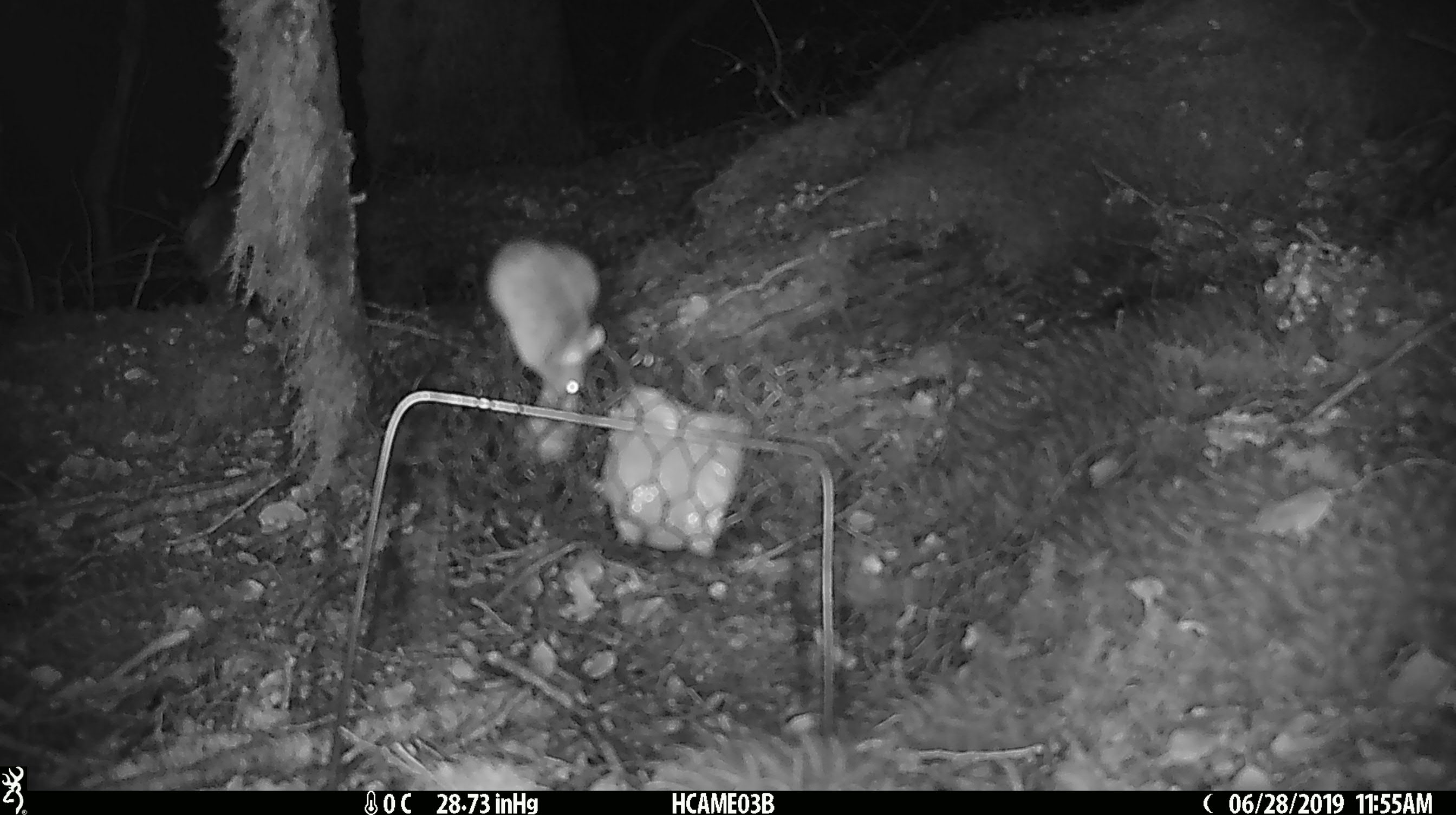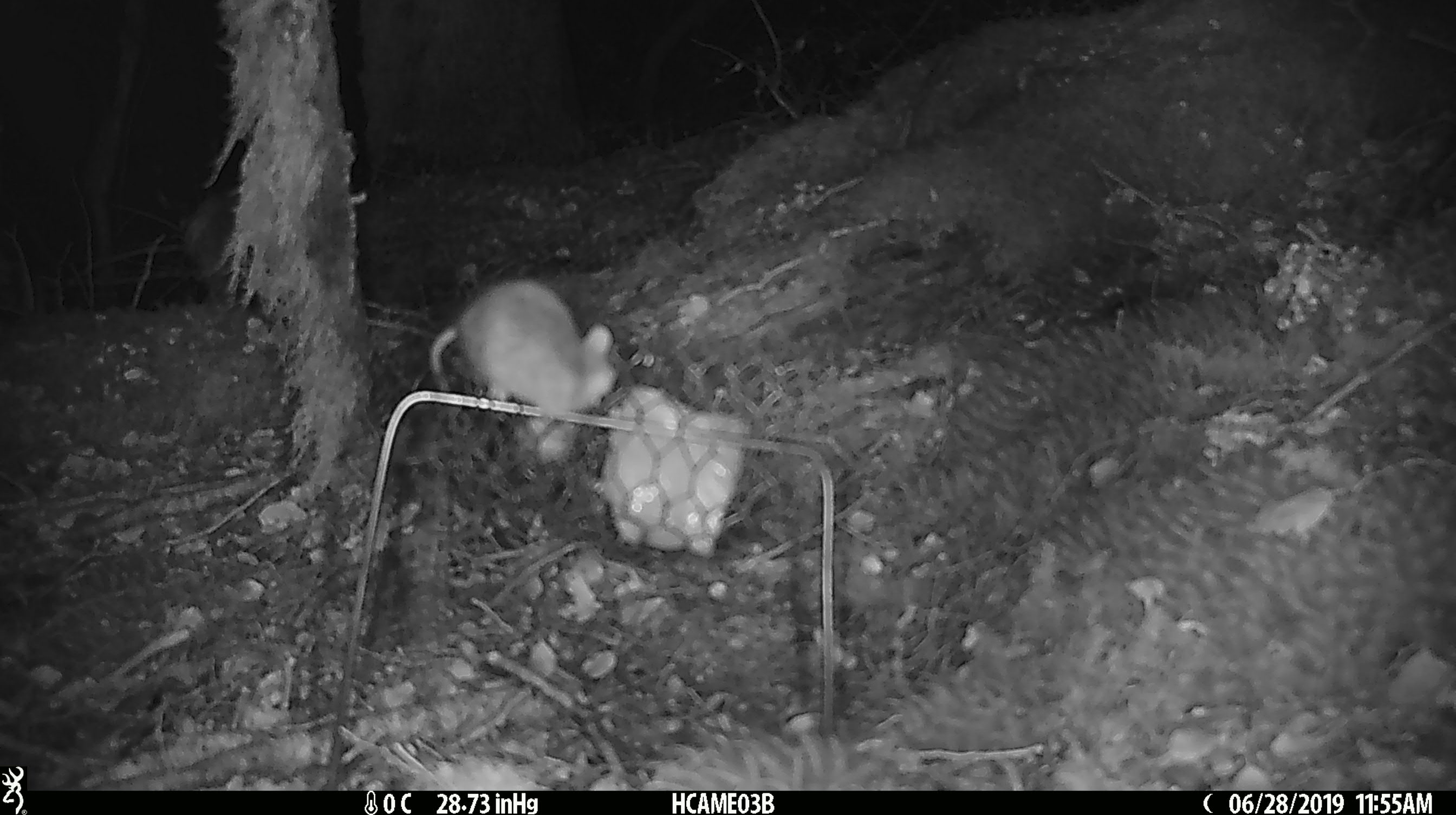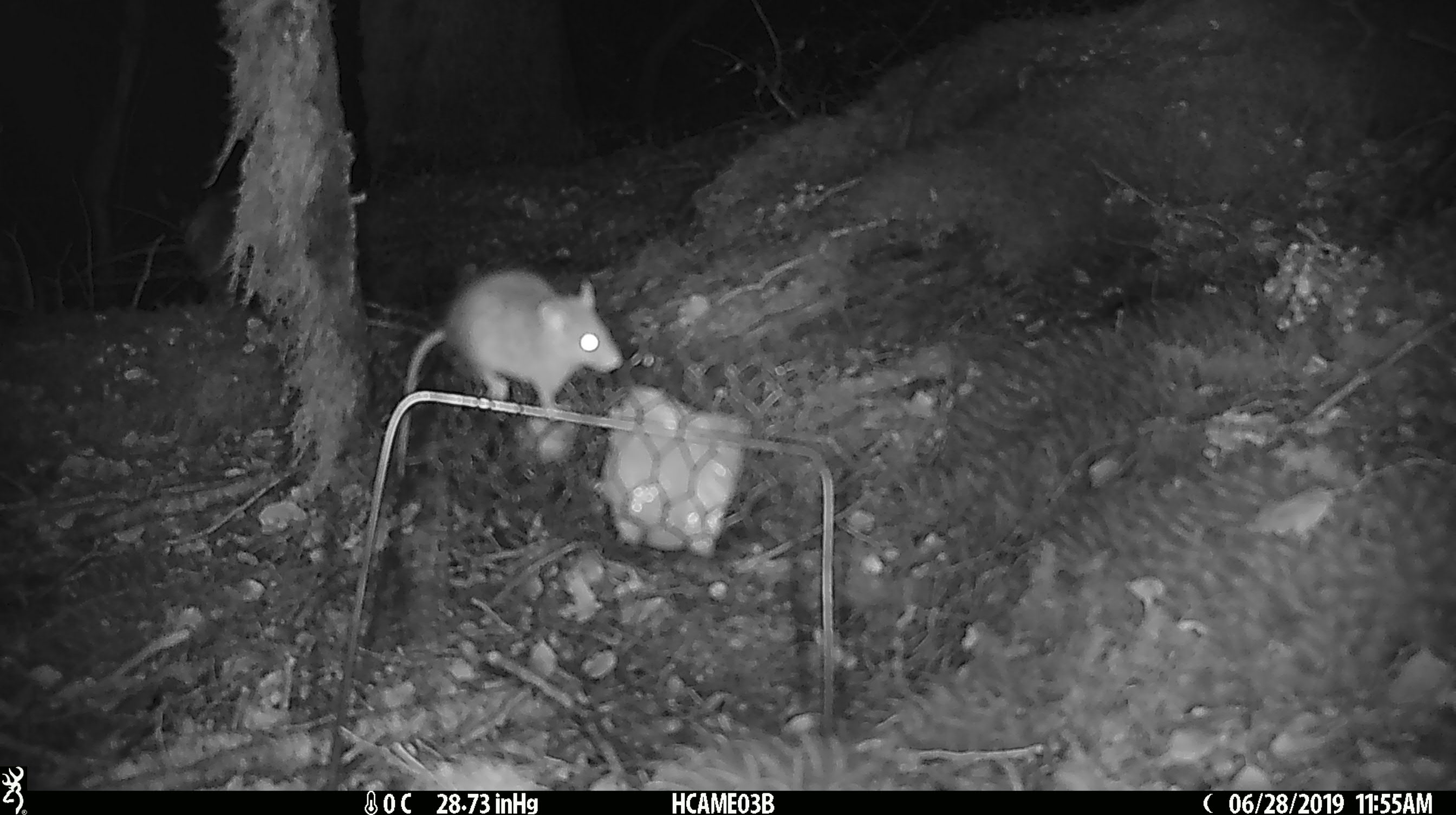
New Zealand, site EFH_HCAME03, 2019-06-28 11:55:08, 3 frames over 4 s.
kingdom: Animalia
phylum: Chordata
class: Mammalia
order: Rodentia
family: Muridae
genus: Mus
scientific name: Mus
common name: mouse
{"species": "mouse (Mus)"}